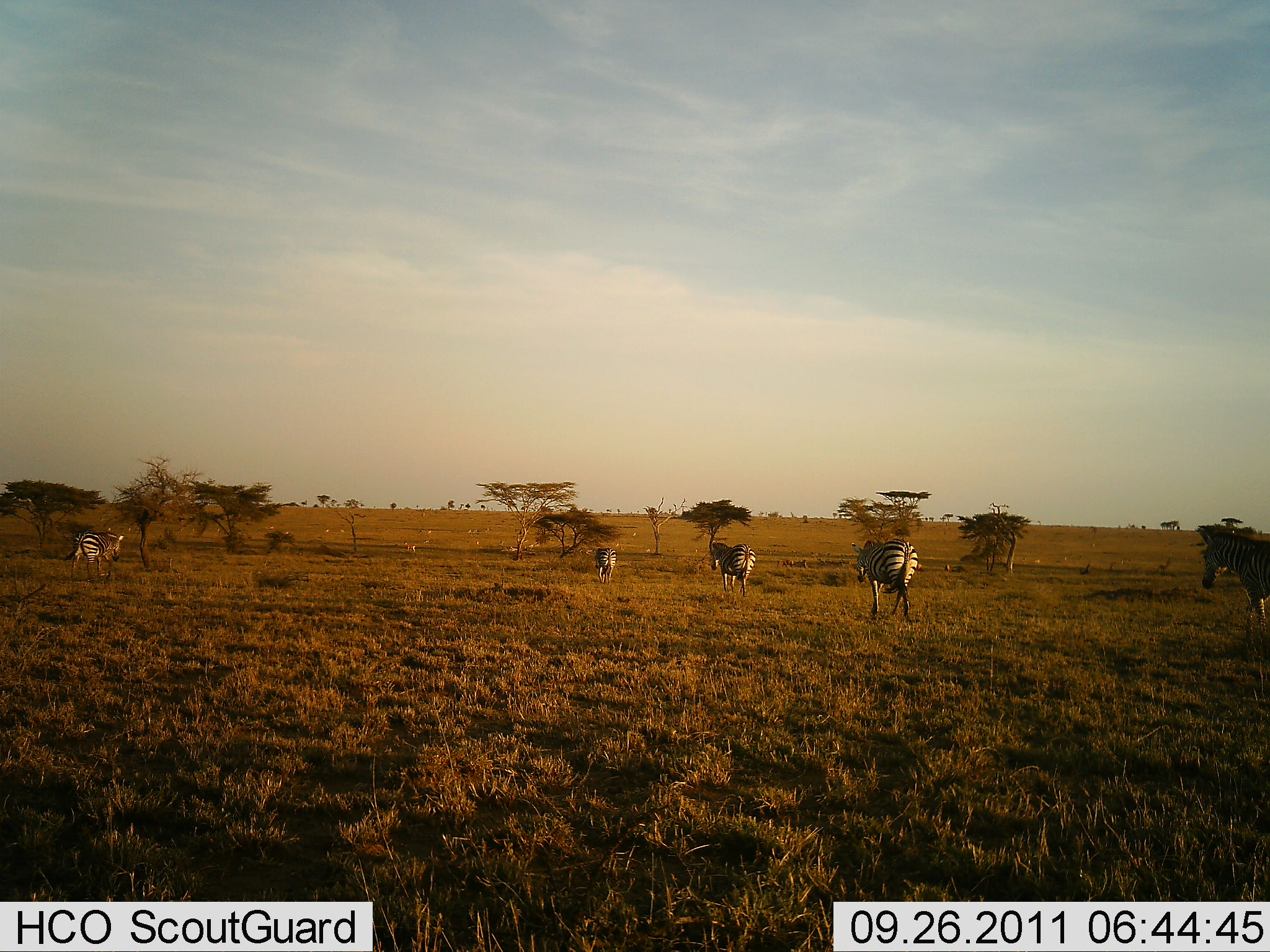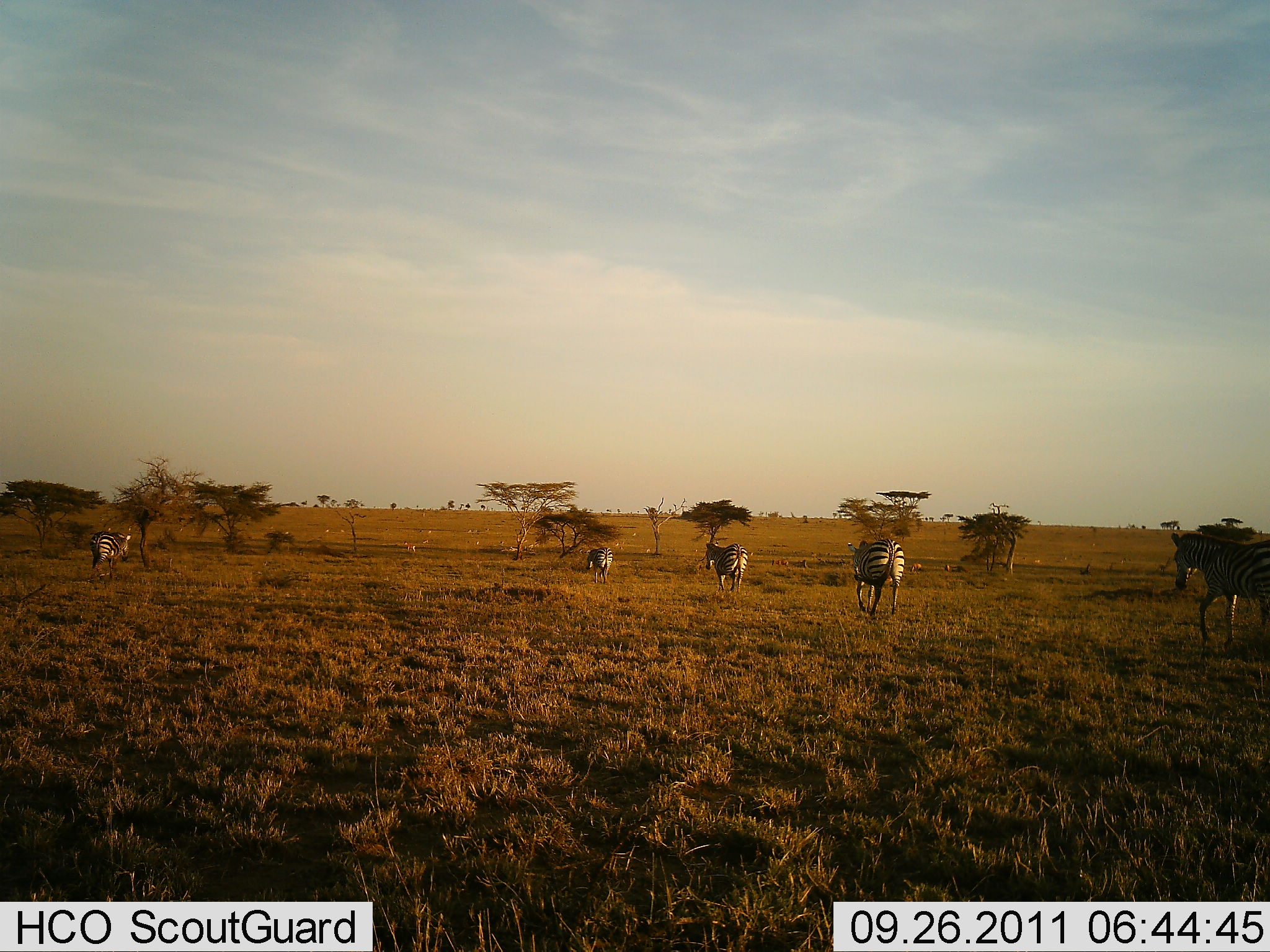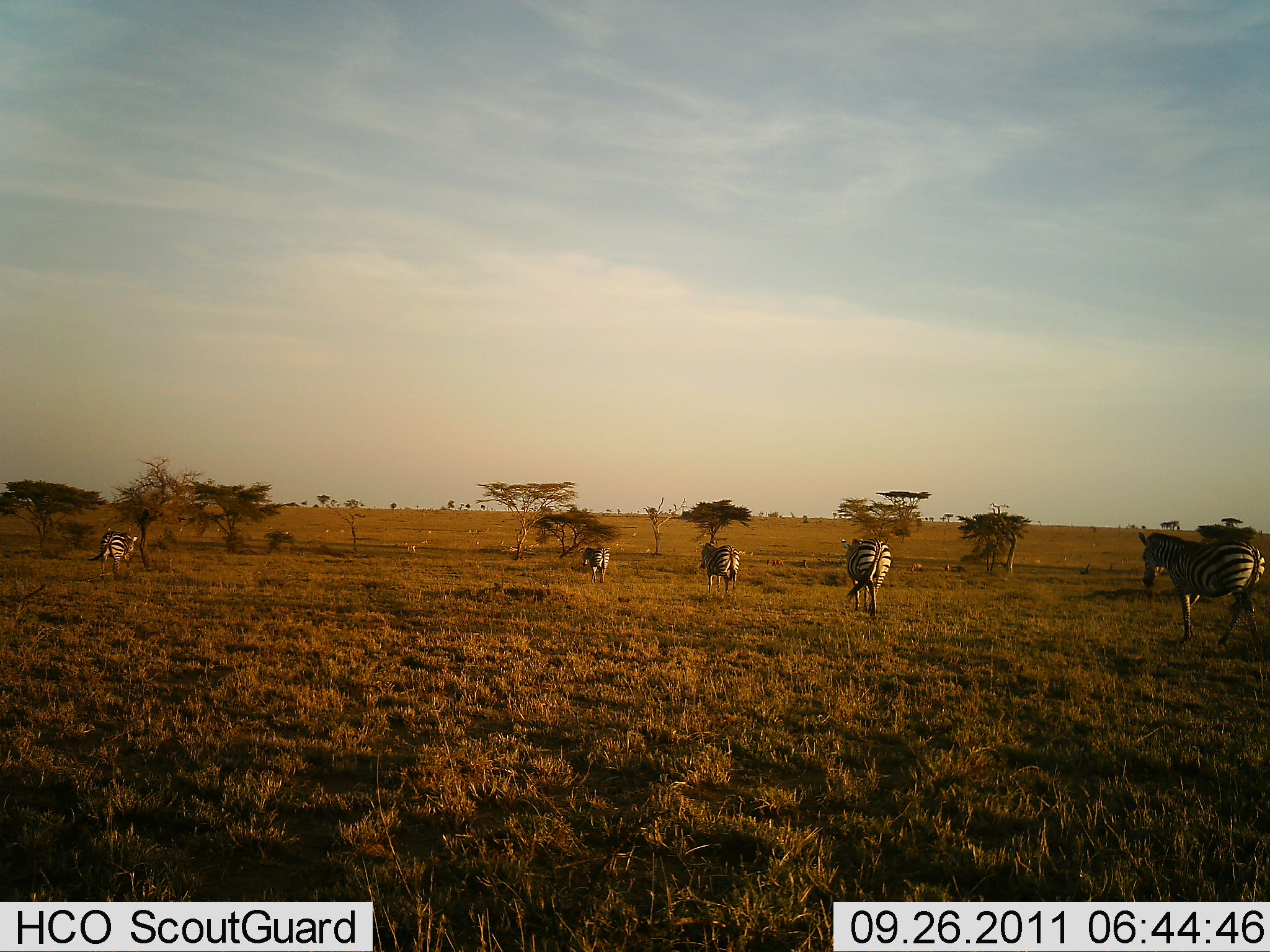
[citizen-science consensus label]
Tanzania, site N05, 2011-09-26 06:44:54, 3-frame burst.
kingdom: Animalia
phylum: Chordata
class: Mammalia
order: Perissodactyla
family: Equidae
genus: Equus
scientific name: Equus quagga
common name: plains zebra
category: zebra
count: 5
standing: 9%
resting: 0%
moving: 100%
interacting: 0%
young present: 0%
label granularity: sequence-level